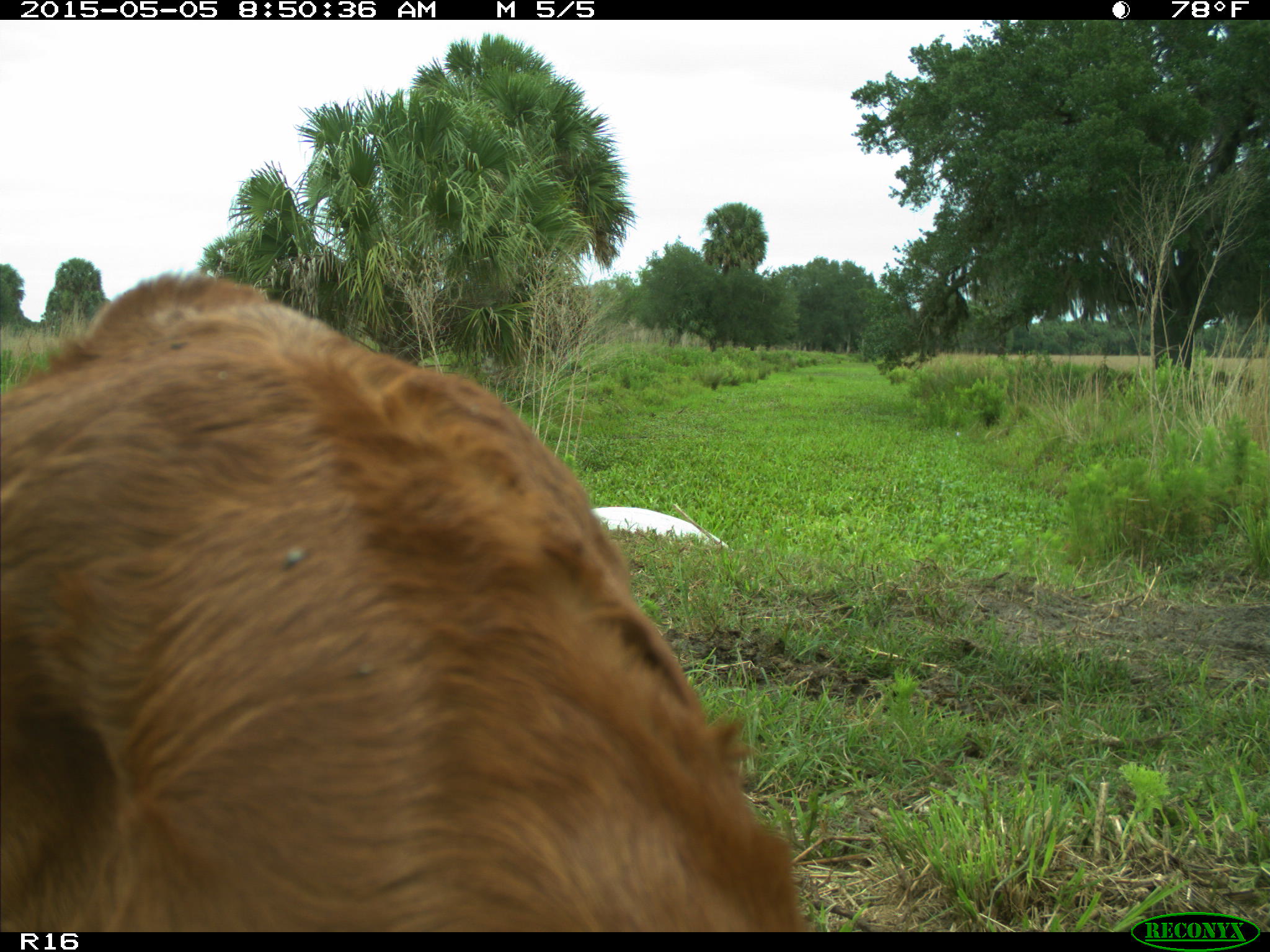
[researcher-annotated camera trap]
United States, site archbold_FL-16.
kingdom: Animalia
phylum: Chordata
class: Mammalia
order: Artiodactyla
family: Bovidae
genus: Bos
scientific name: Bos taurus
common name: domestic cow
Bos taurus (domestic cow).